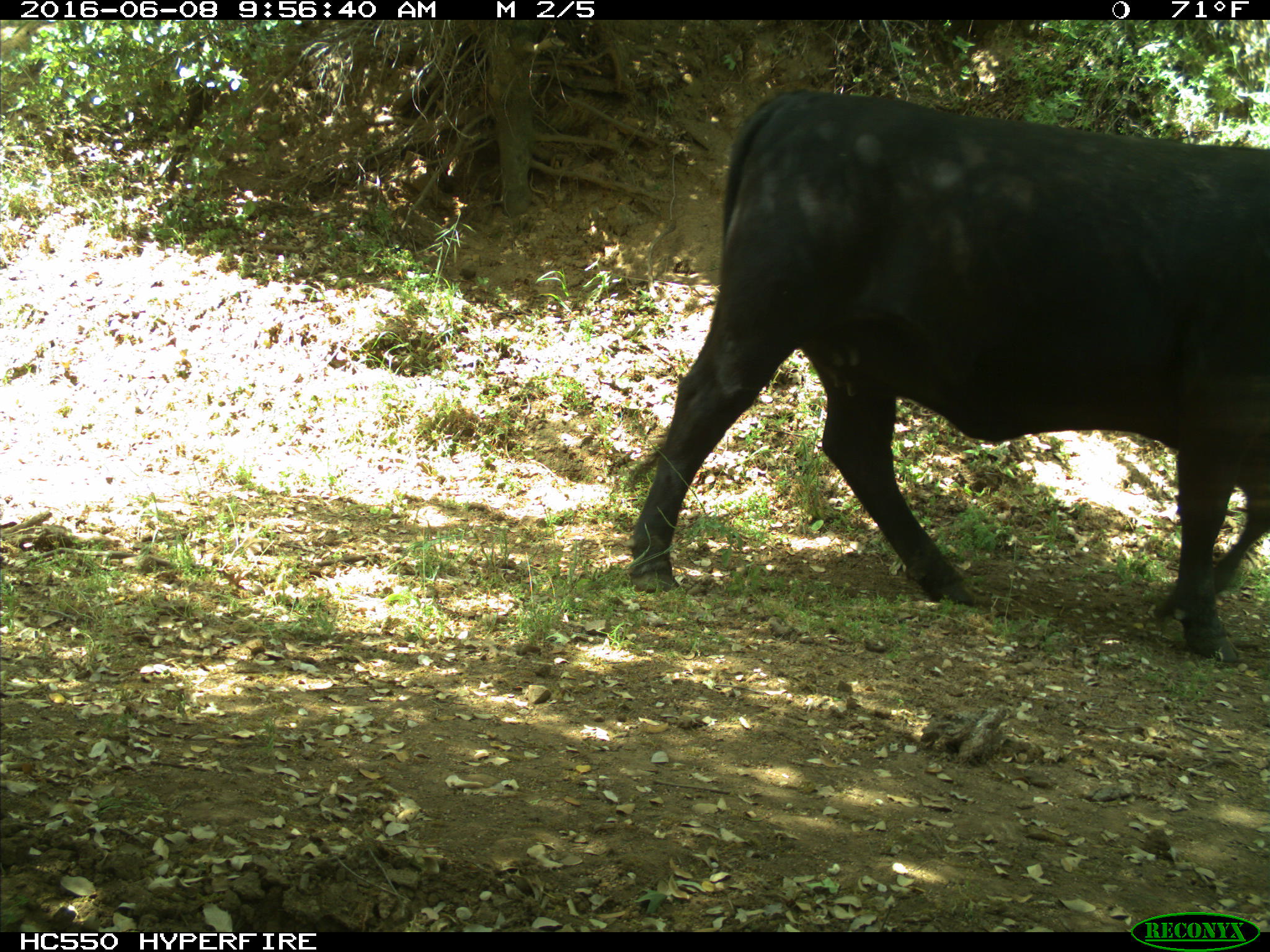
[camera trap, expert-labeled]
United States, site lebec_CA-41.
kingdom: Animalia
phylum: Chordata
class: Mammalia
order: Artiodactyla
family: Bovidae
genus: Bos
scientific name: Bos taurus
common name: domestic cow